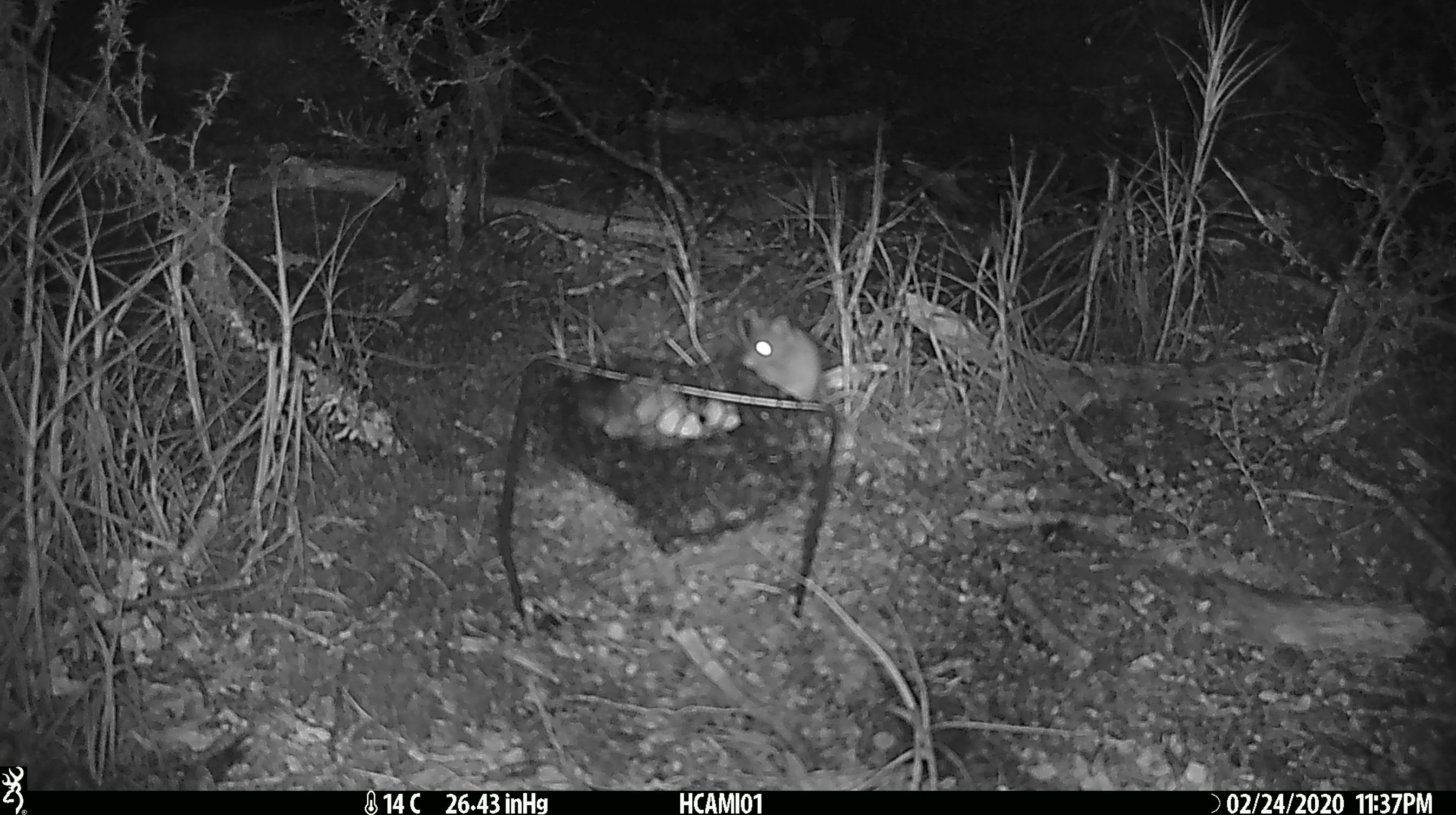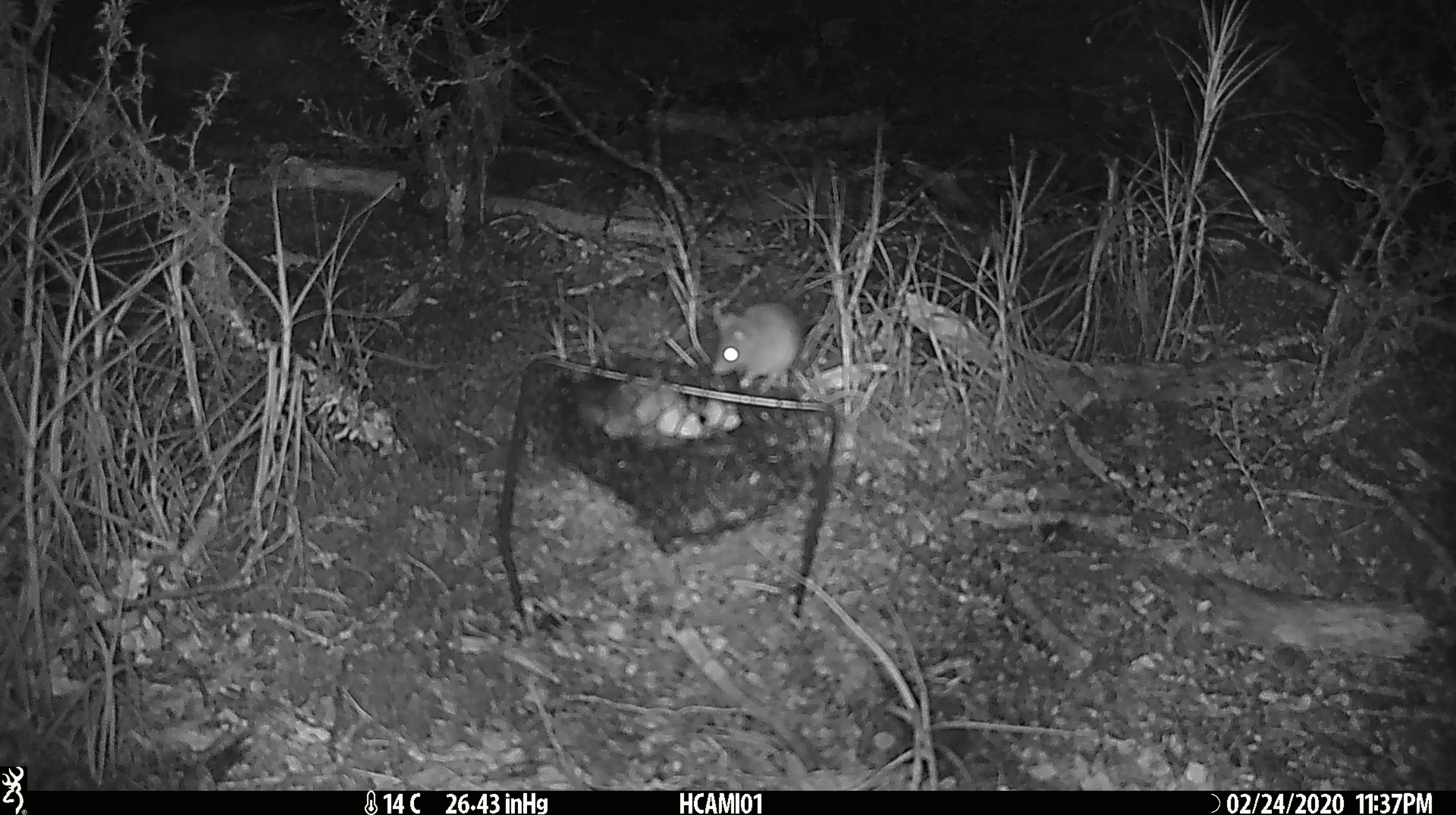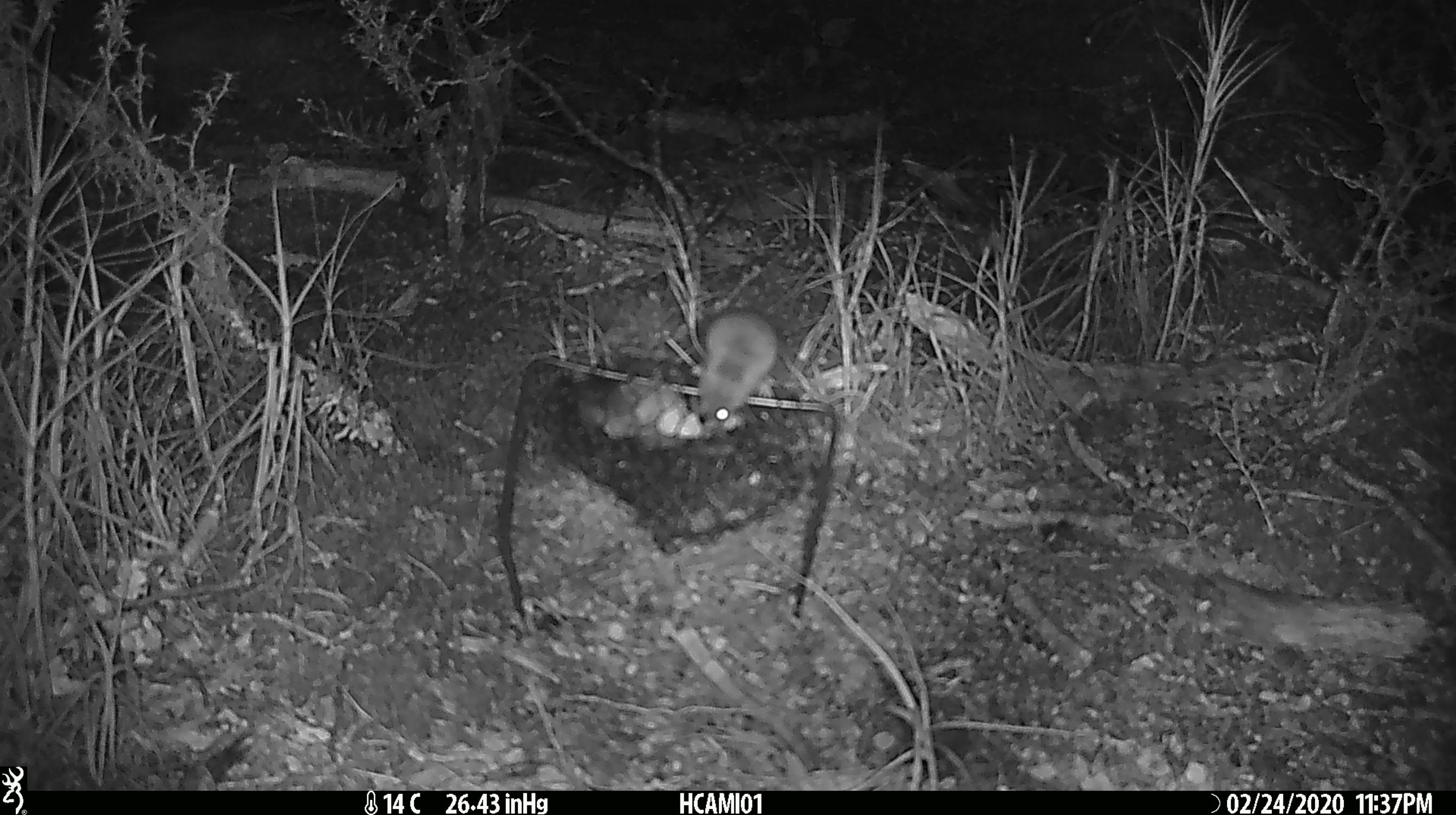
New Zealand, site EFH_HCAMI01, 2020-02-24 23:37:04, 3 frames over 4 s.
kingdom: Animalia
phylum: Chordata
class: Mammalia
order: Rodentia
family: Muridae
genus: Mus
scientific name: Mus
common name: mouse